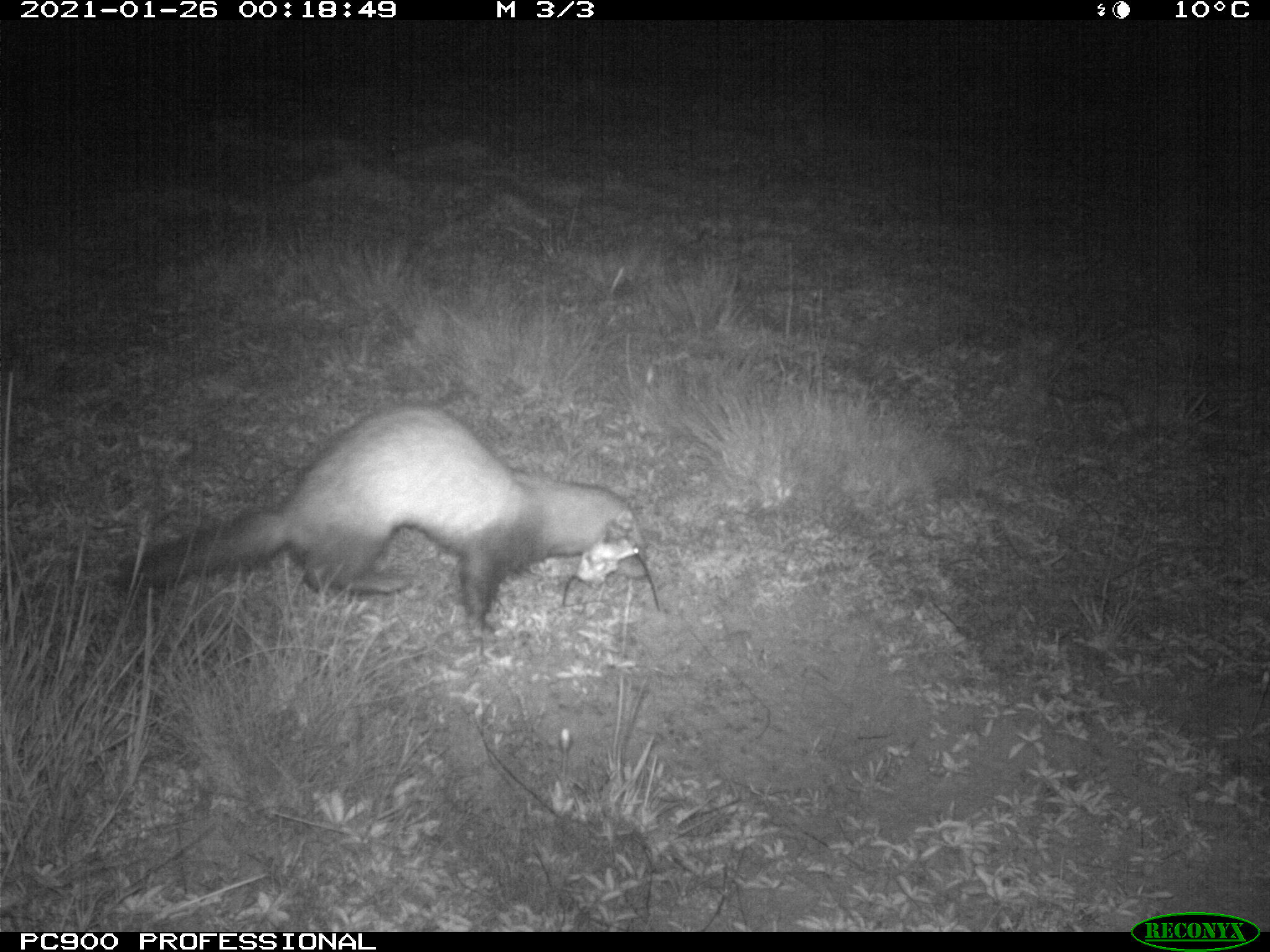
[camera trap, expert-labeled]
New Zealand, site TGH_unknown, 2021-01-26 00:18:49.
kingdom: Animalia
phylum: Chordata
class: Mammalia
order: Carnivora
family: Mustelidae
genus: Mustela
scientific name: Mustela furo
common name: ferret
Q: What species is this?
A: Ferret (Mustela furo).